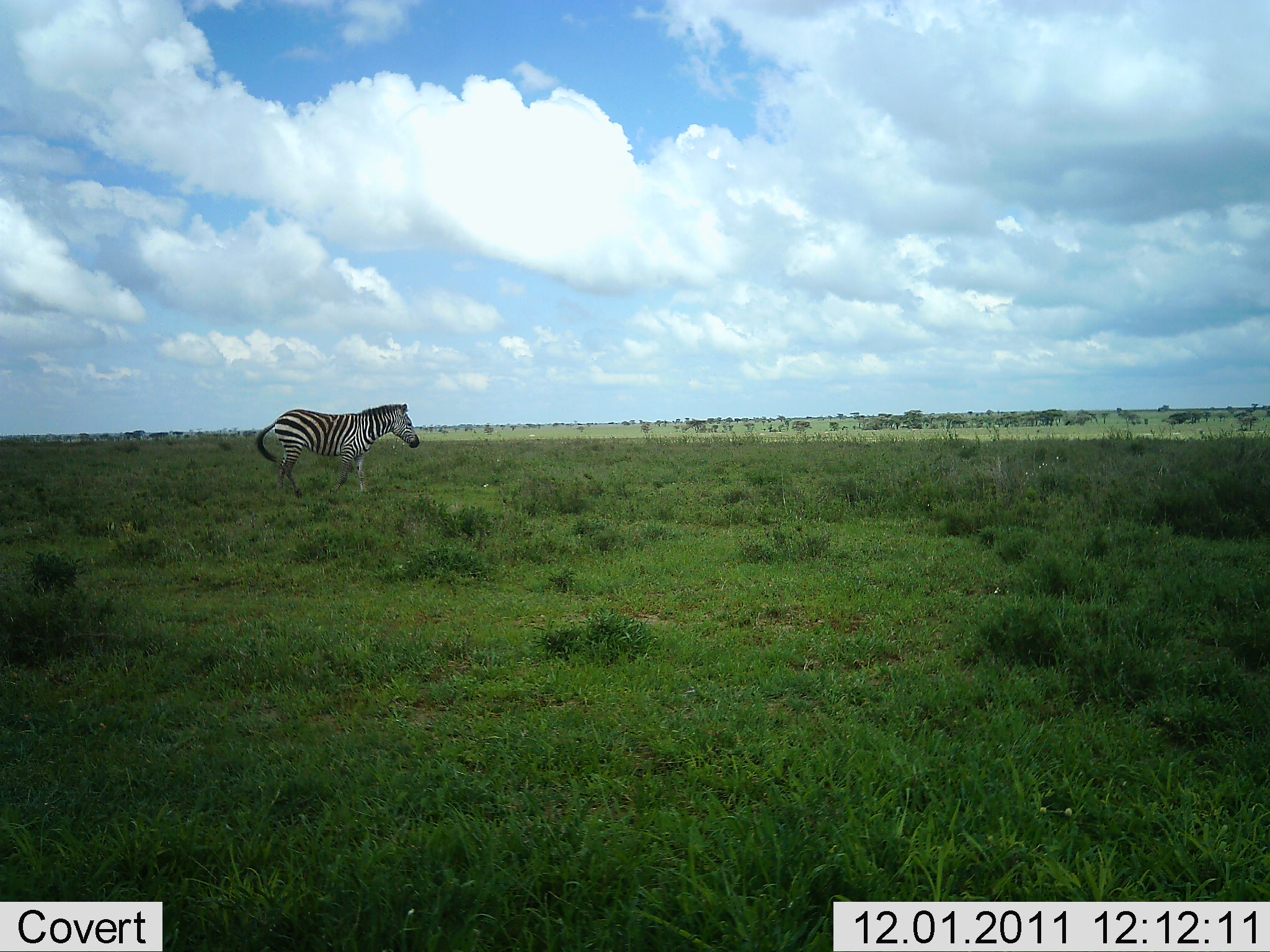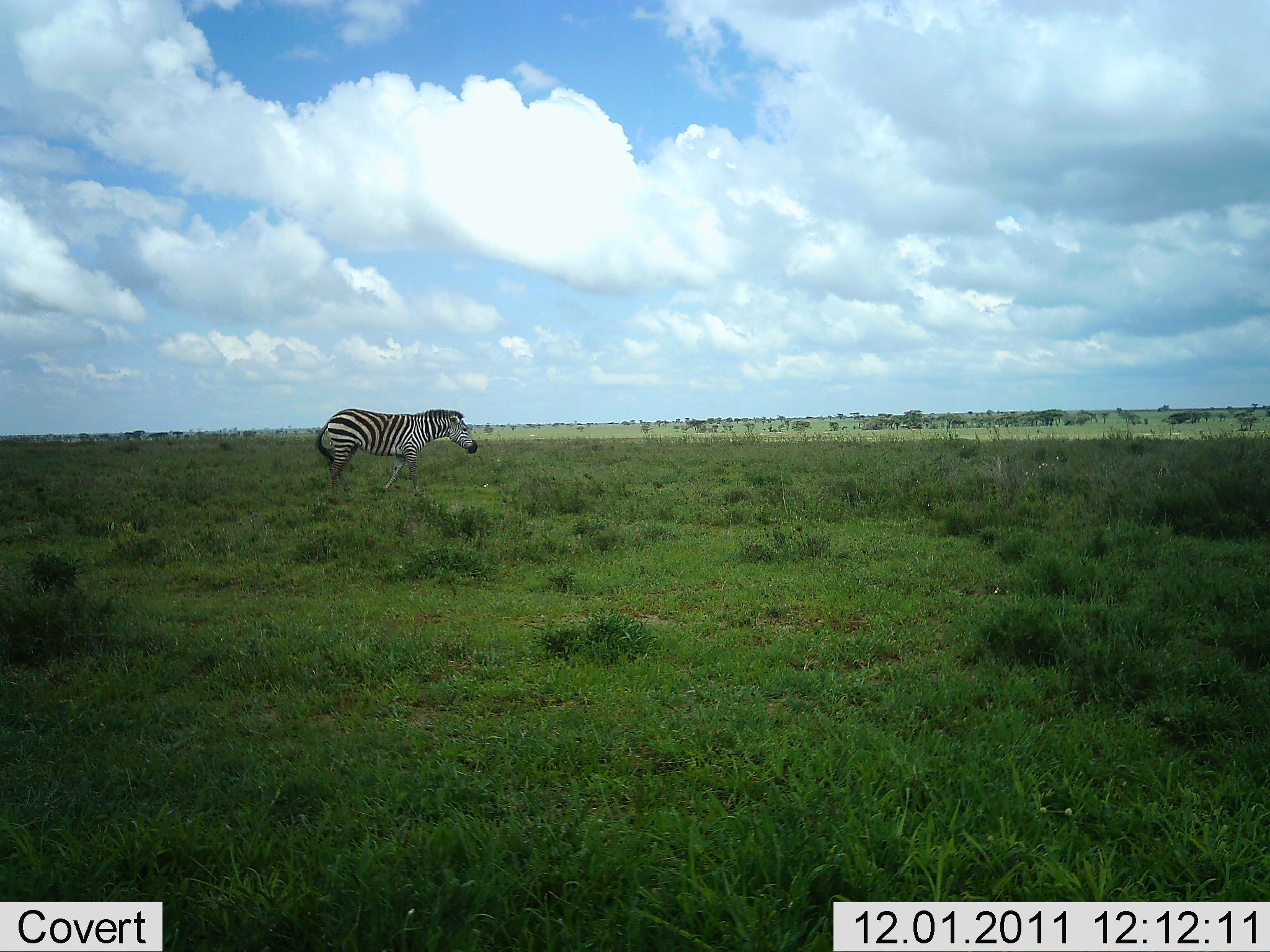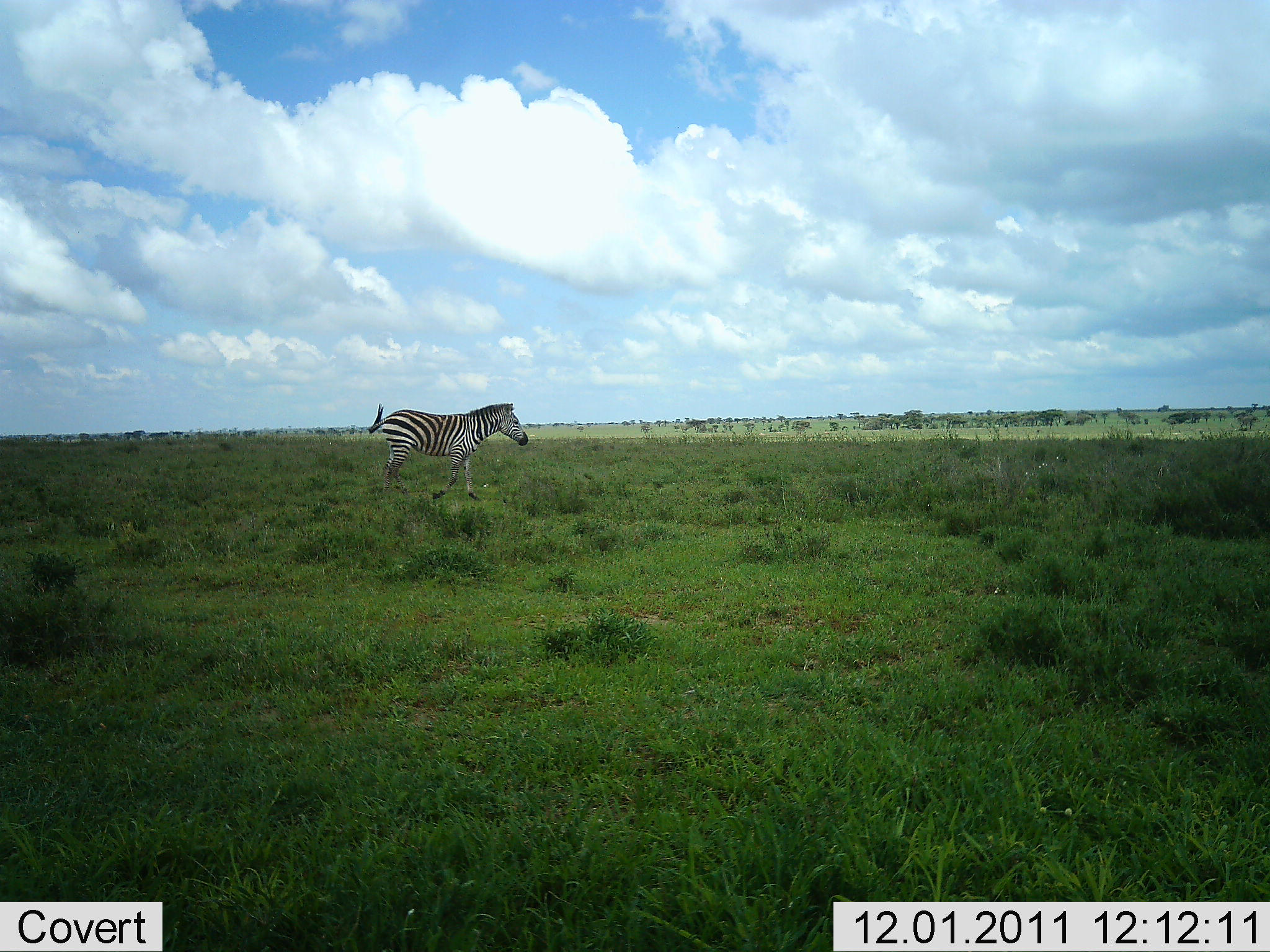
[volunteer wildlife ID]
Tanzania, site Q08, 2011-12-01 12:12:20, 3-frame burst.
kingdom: Animalia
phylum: Chordata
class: Mammalia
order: Perissodactyla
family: Equidae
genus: Equus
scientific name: Equus quagga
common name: plains zebra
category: zebra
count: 1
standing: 6%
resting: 0%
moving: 100%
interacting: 0%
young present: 0%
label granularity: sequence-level